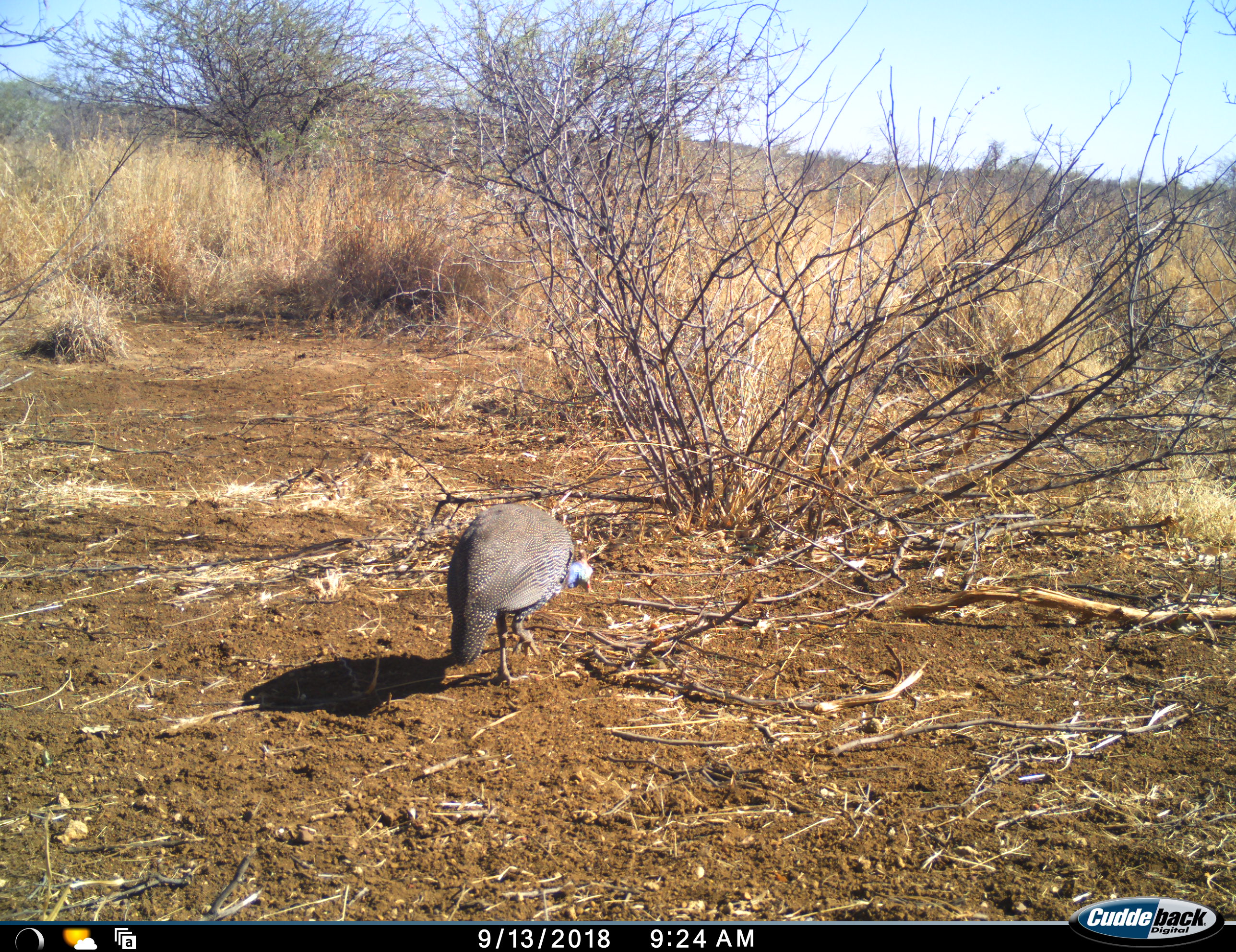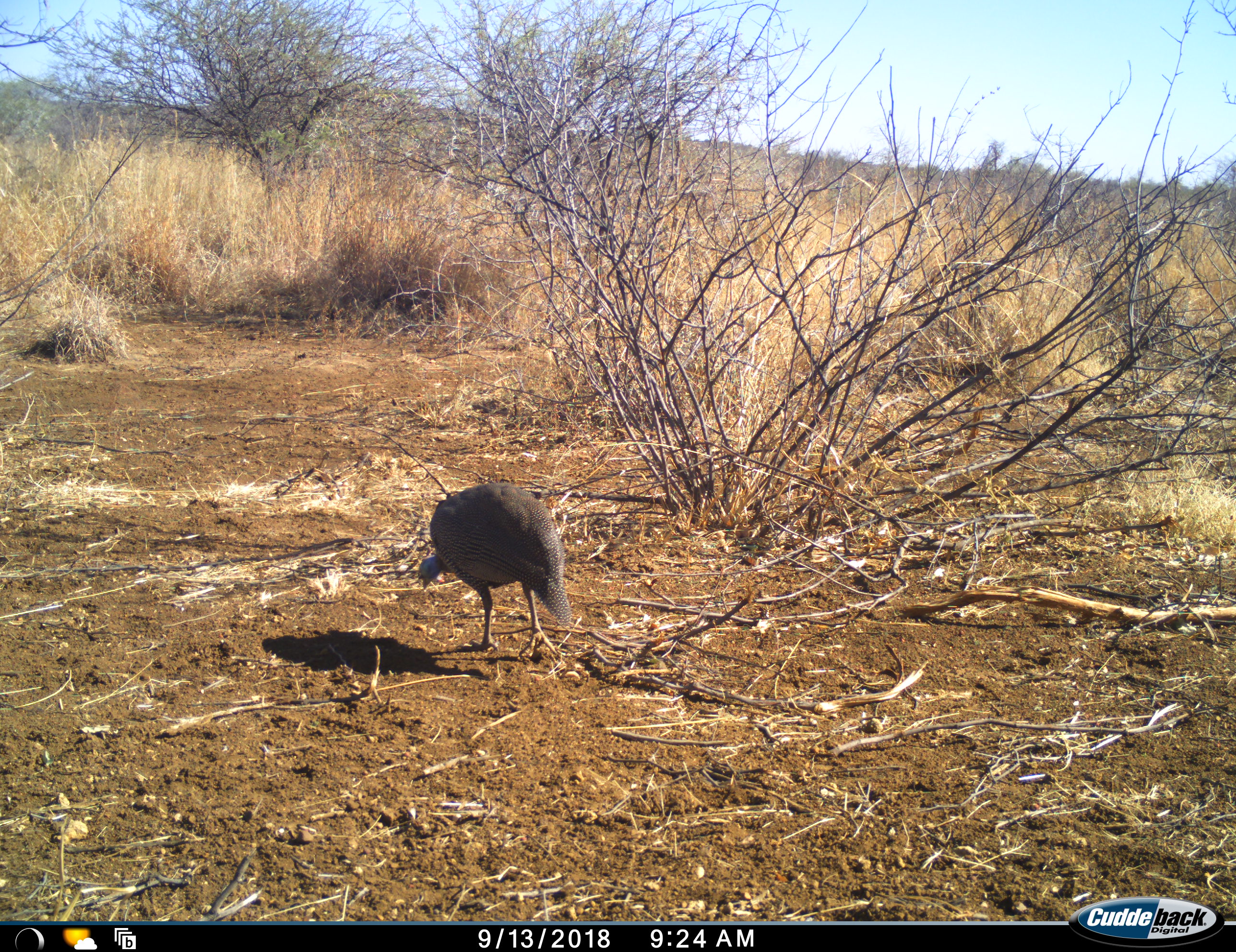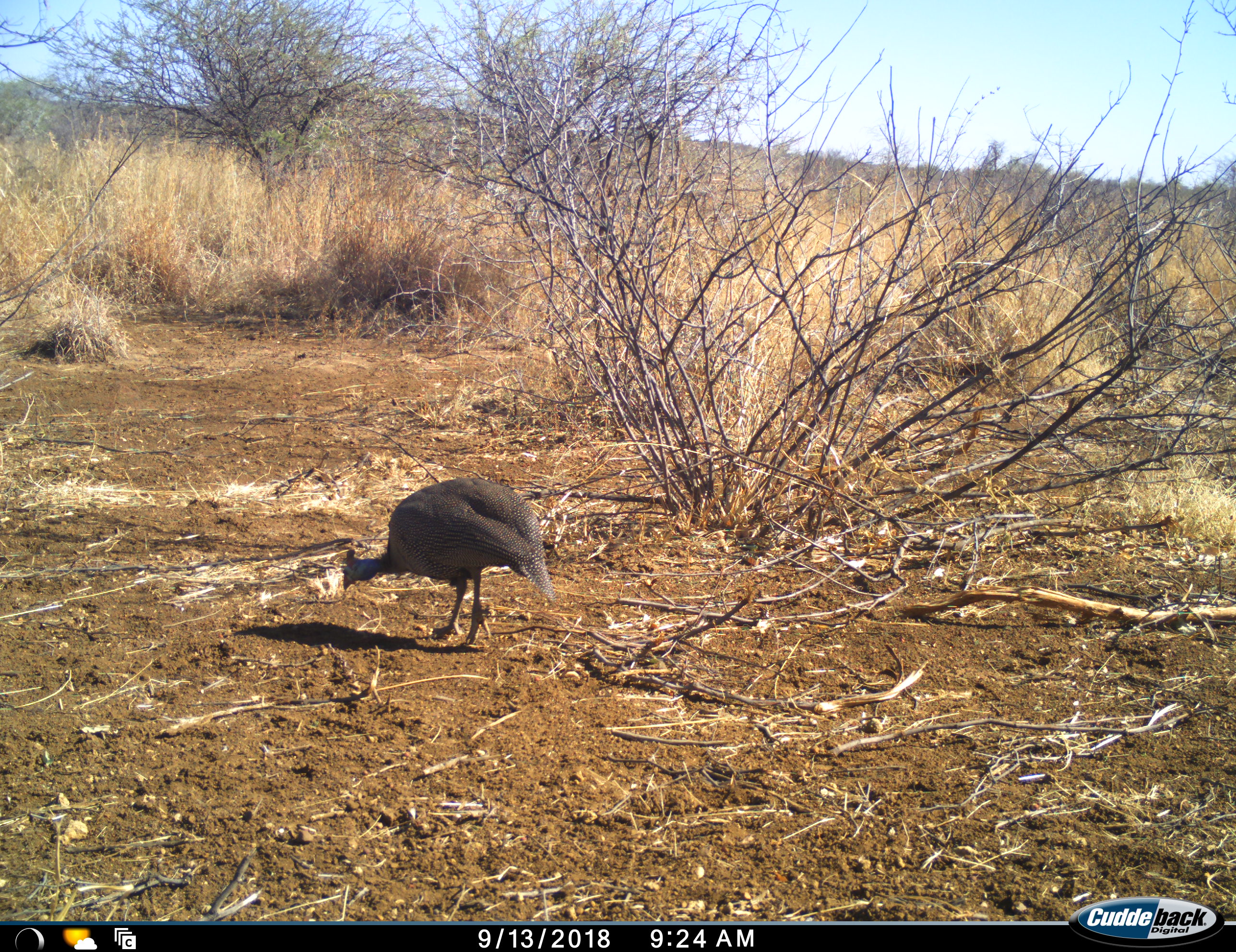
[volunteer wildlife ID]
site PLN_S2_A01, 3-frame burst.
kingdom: Animalia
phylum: Chordata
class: Aves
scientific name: Aves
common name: bird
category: birdother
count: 1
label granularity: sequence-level